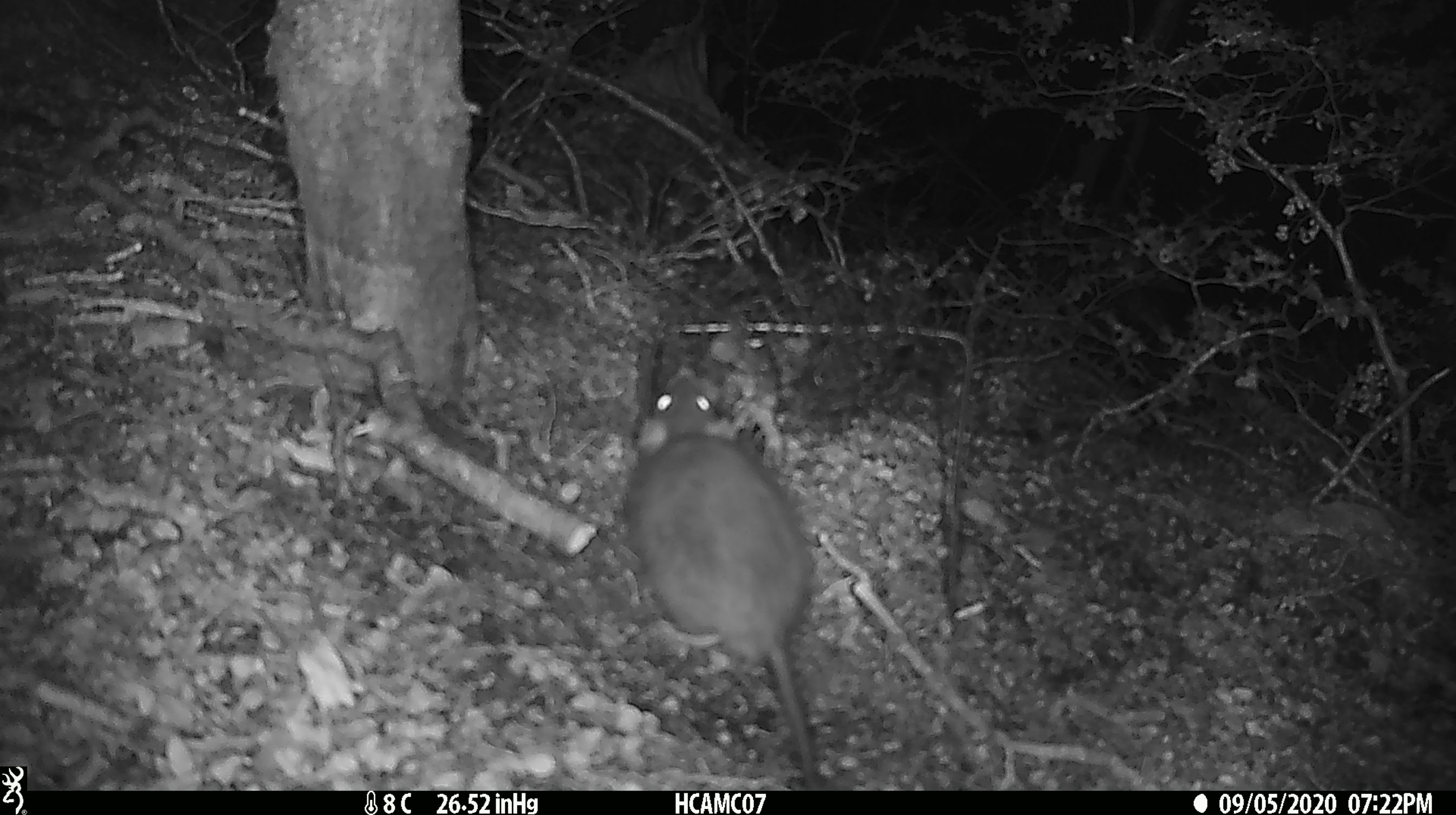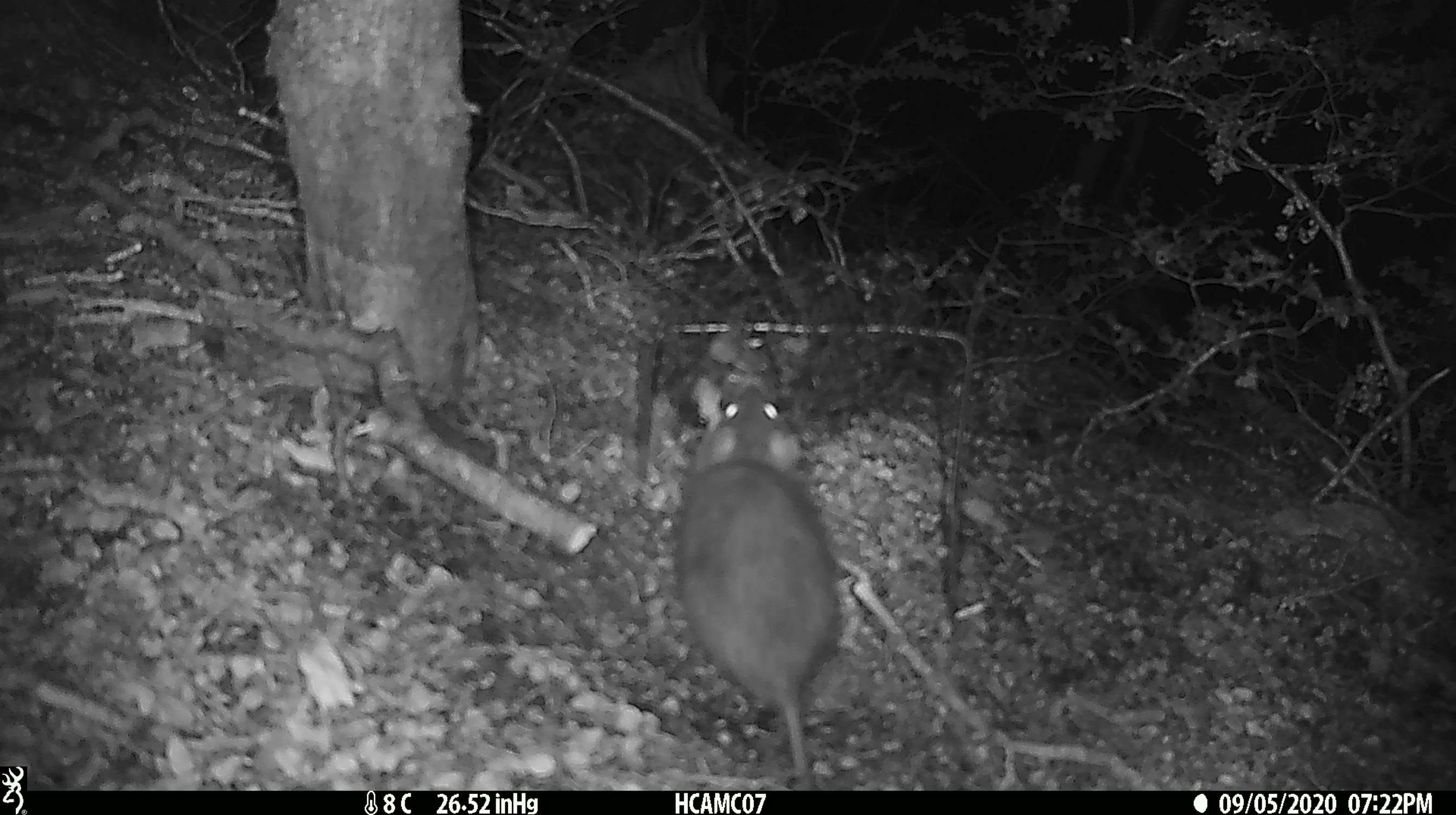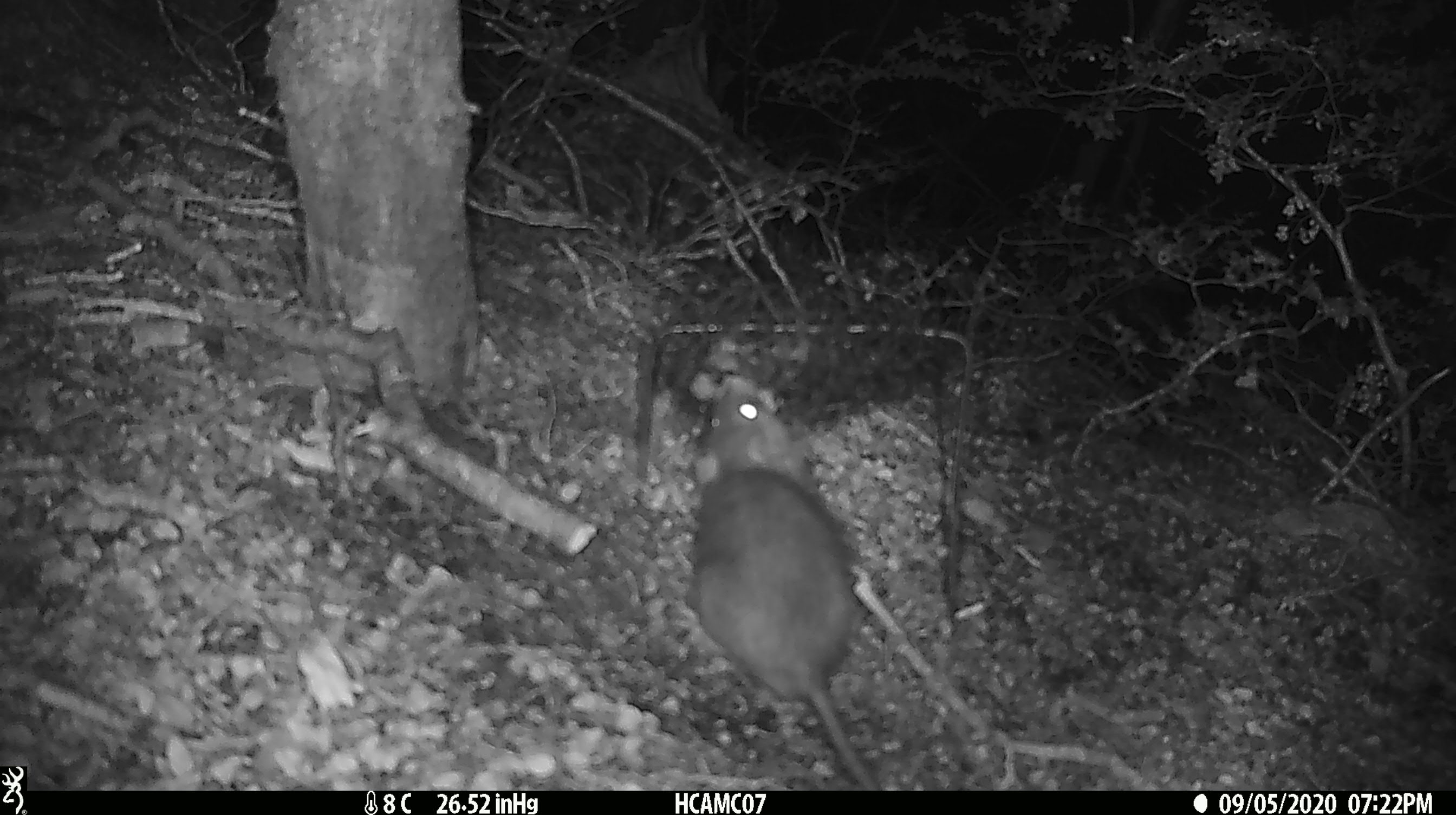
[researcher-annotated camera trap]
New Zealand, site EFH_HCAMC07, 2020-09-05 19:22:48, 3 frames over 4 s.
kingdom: Animalia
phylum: Chordata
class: Mammalia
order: Rodentia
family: Muridae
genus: Rattus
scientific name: Rattus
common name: rat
Rat (Rattus).